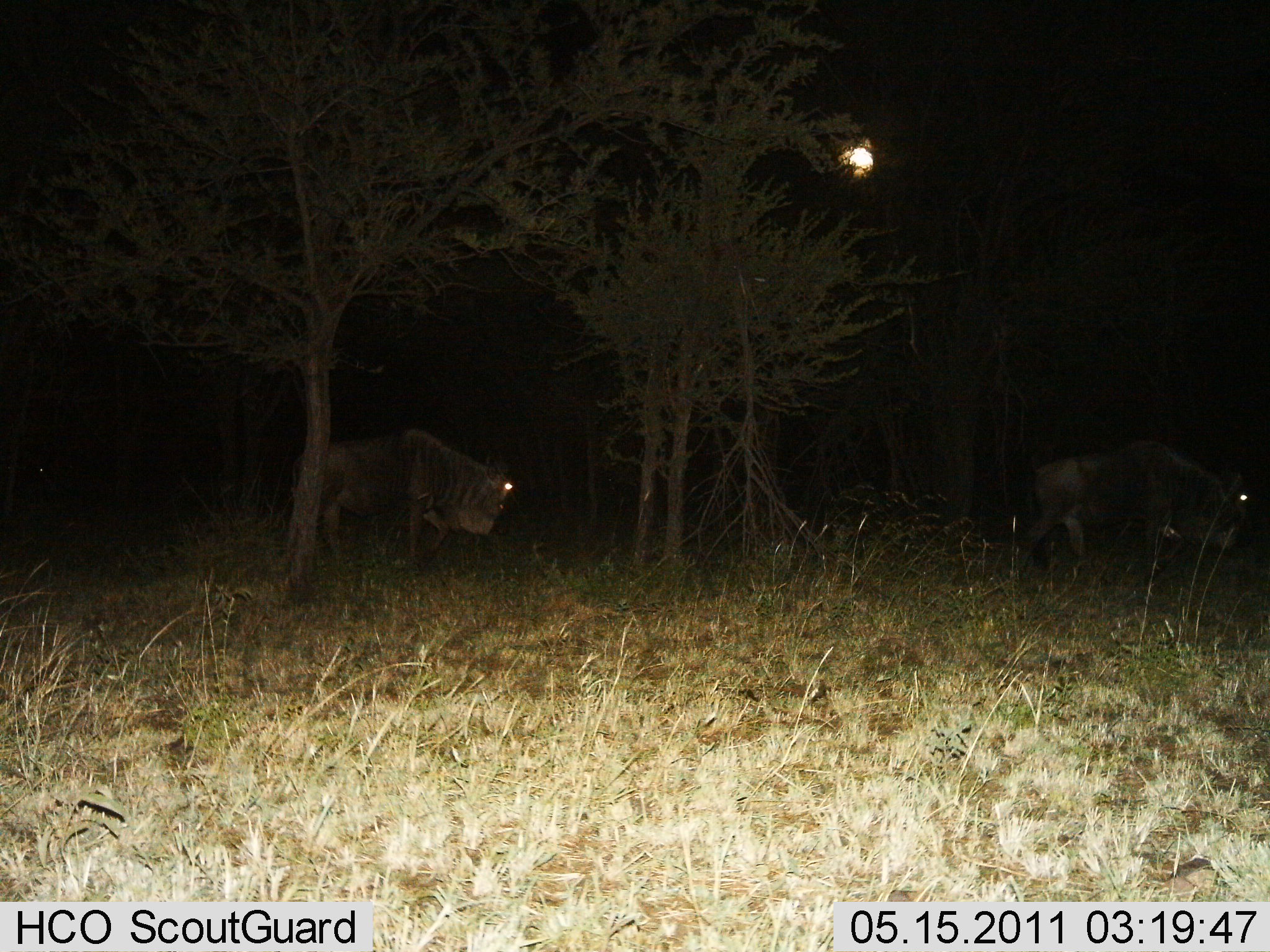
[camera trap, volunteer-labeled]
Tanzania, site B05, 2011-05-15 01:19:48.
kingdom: Animalia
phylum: Chordata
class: Mammalia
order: Artiodactyla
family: Bovidae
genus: Connochaetes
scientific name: Connochaetes taurinus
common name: blue wildebeest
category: wildebeest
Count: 2.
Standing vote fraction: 9%.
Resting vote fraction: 0%.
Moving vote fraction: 82%.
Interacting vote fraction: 0%.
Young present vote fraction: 0%.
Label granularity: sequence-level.